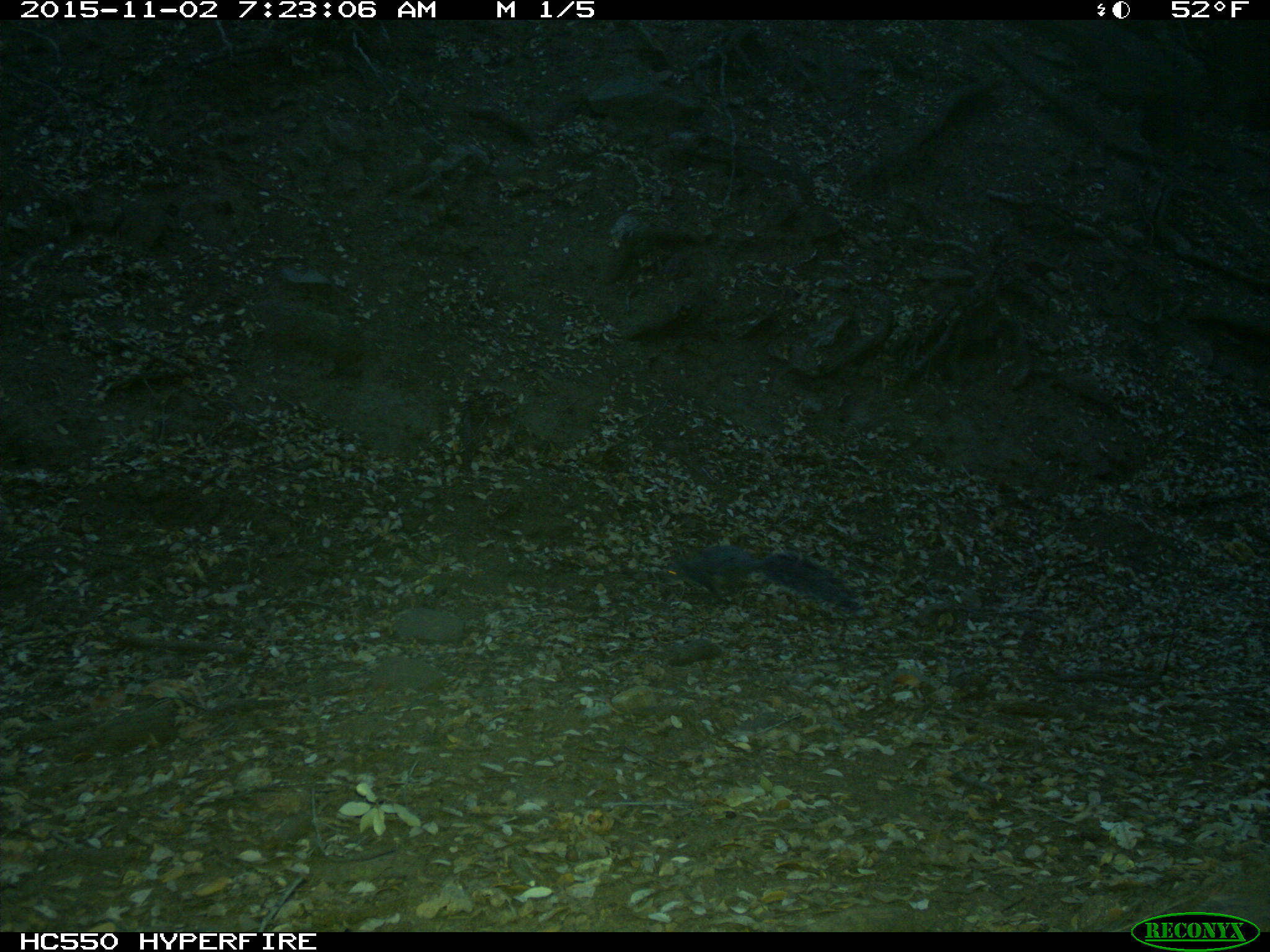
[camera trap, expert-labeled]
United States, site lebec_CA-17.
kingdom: Animalia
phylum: Chordata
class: Mammalia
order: Rodentia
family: Sciuridae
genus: Sciurus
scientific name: Sciurus carolinensis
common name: eastern gray squirrel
Sciurus carolinensis (eastern gray squirrel).